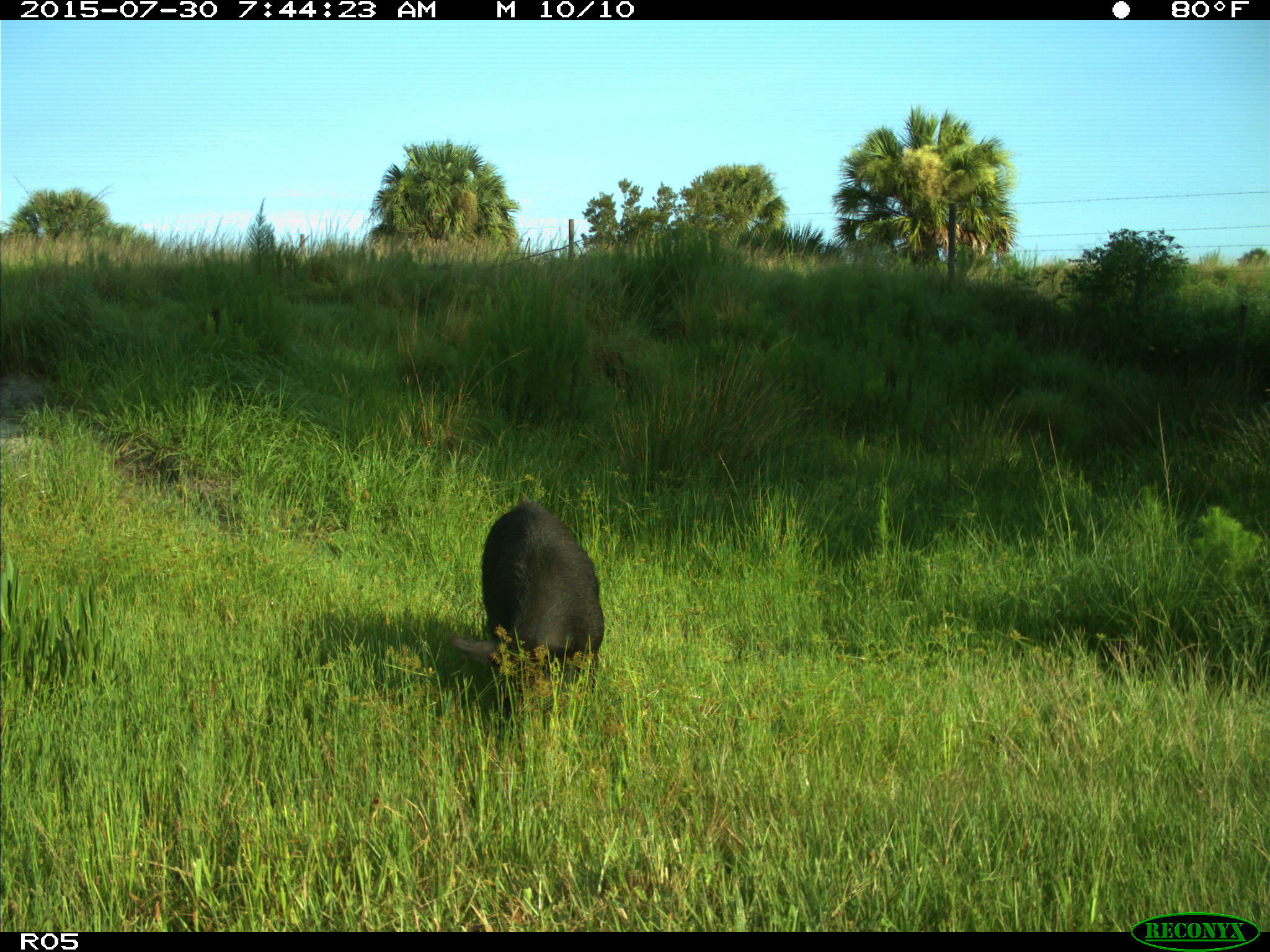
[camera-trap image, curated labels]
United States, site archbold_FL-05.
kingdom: Animalia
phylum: Chordata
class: Mammalia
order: Artiodactyla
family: Suidae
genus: Sus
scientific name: Sus scrofa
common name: wild boar